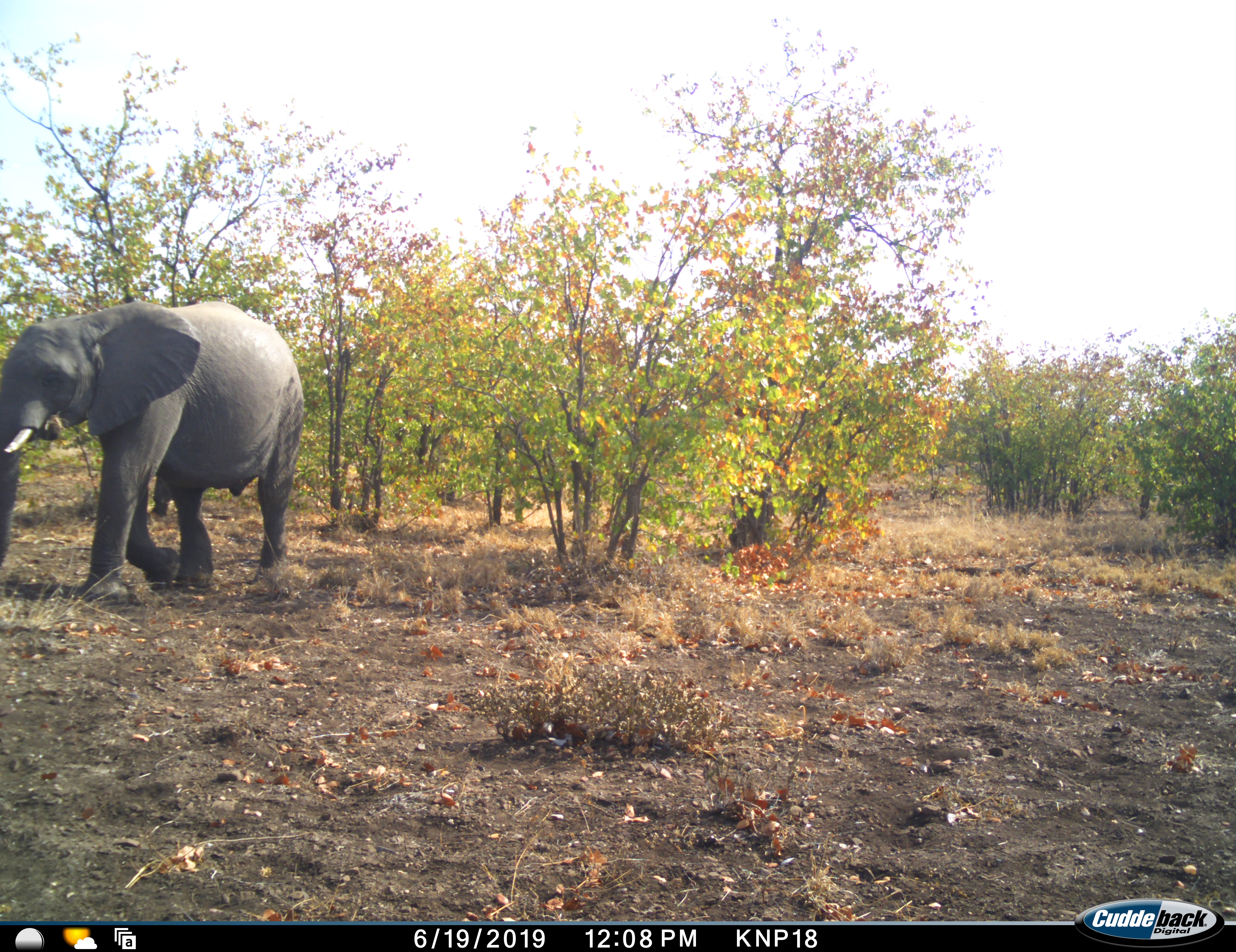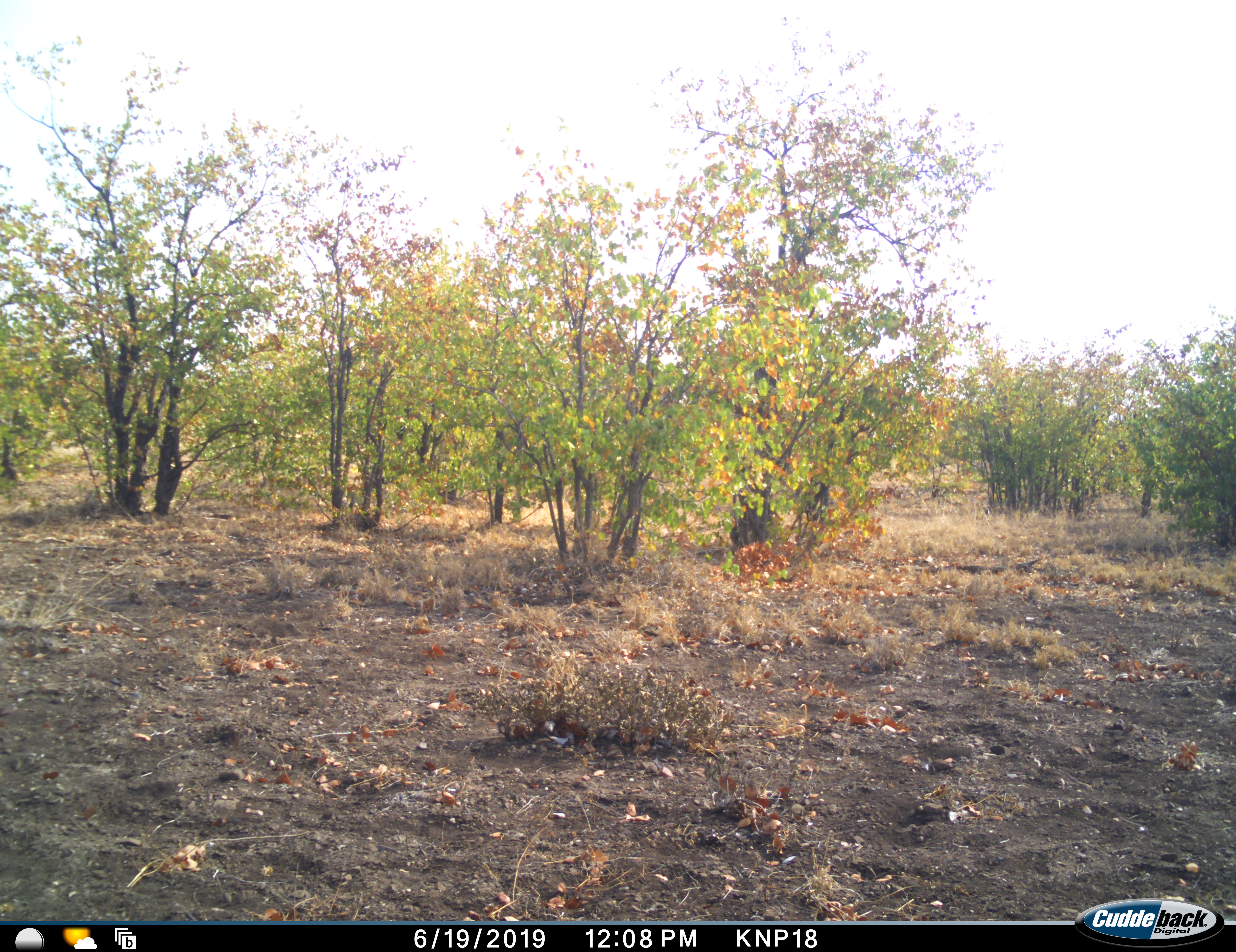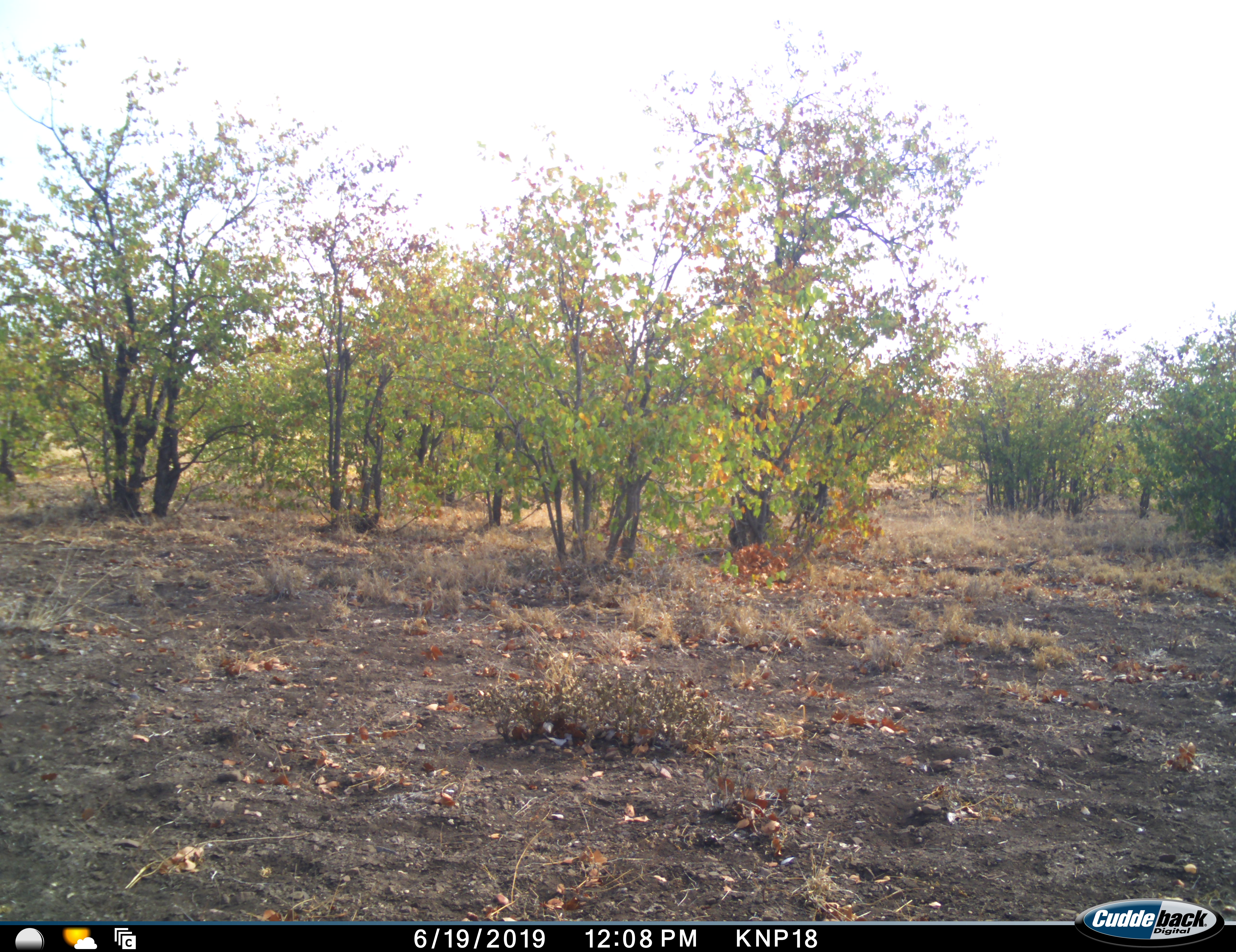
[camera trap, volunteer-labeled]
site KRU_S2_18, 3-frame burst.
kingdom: Animalia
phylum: Chordata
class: Mammalia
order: Proboscidea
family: Elephantidae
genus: Loxodonta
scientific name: Loxodonta africana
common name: african bush elephant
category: elephant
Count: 1.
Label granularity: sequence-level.